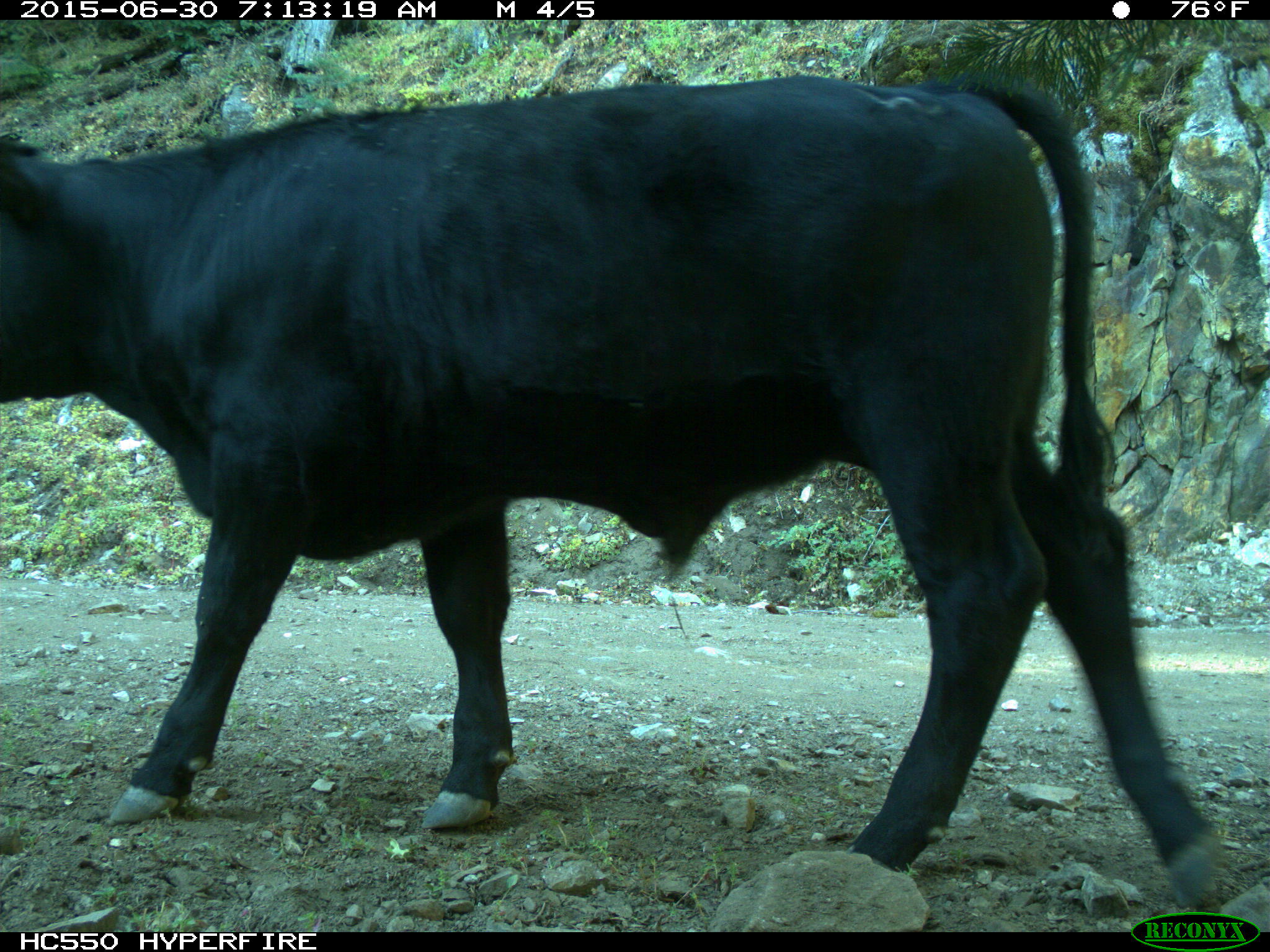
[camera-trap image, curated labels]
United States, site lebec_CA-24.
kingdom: Animalia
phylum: Chordata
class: Mammalia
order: Artiodactyla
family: Bovidae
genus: Bos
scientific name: Bos taurus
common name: domestic cow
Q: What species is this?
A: Bos taurus (domestic cow).